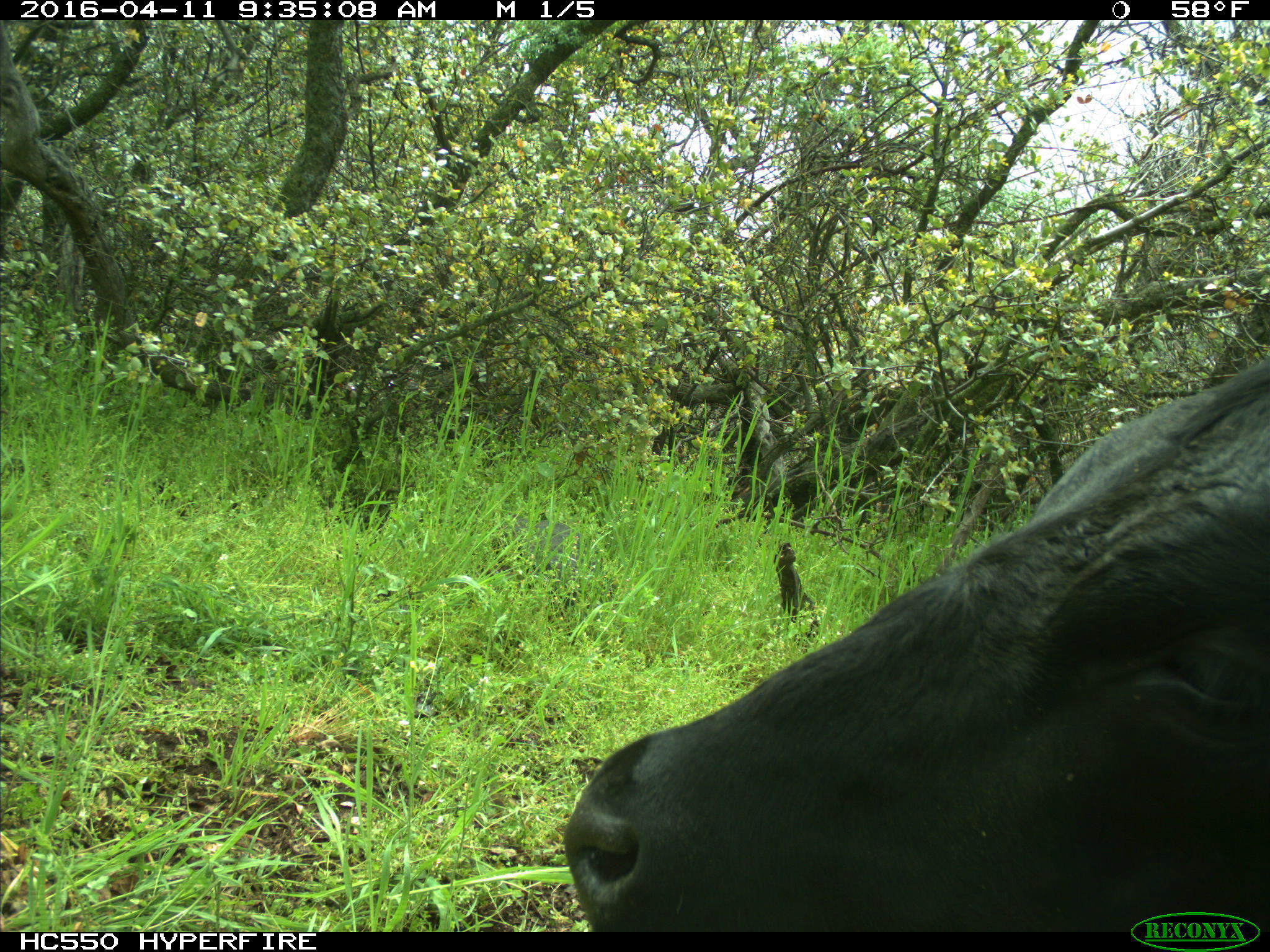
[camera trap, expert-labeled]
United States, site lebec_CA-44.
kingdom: Animalia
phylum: Chordata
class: Mammalia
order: Artiodactyla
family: Bovidae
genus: Bos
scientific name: Bos taurus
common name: domestic cow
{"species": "Bos taurus (domestic cow)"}